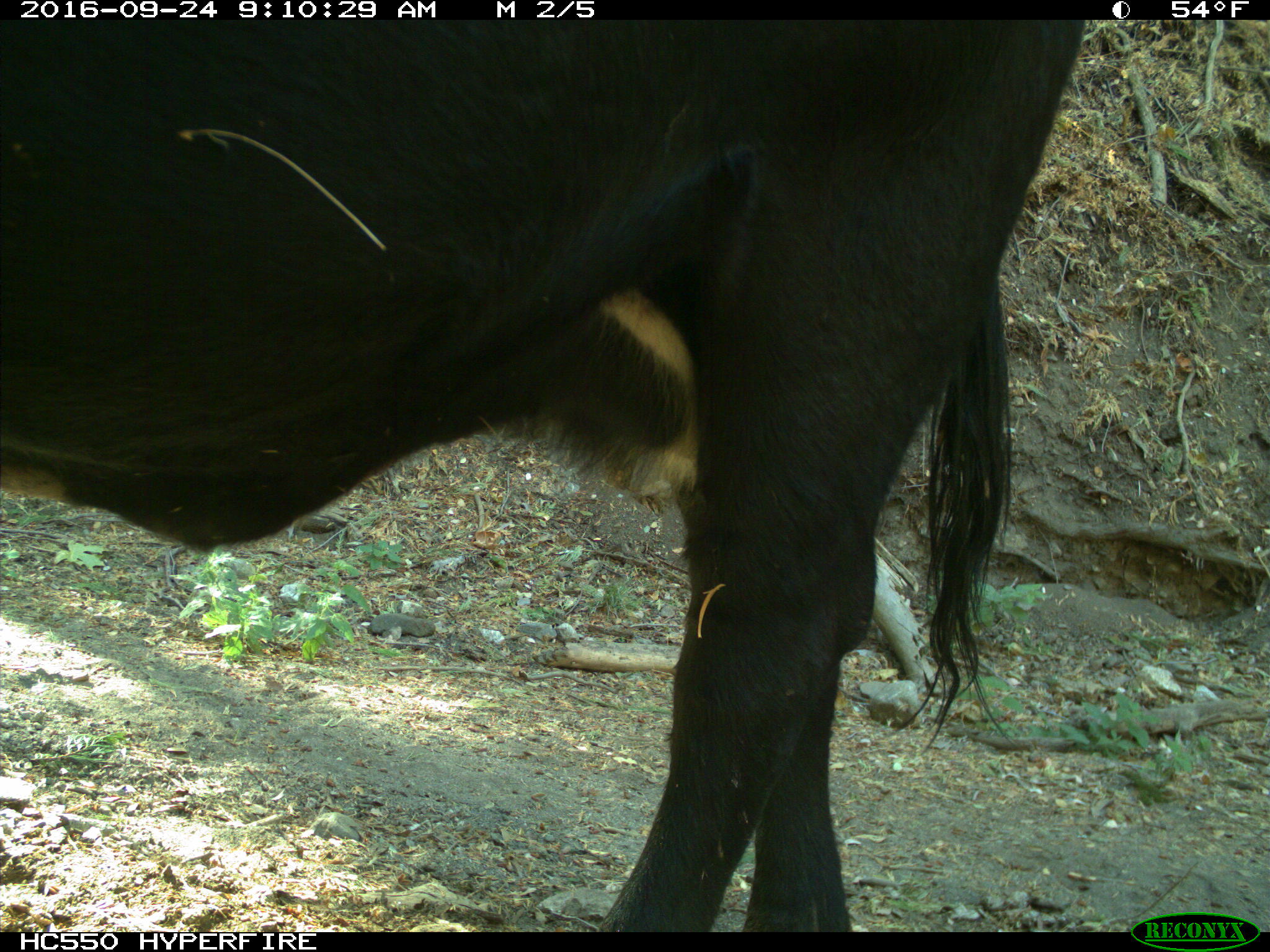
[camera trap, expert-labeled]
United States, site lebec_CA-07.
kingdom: Animalia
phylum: Chordata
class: Mammalia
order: Artiodactyla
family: Bovidae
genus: Bos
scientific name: Bos taurus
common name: domestic cow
Bos taurus (domestic cow).